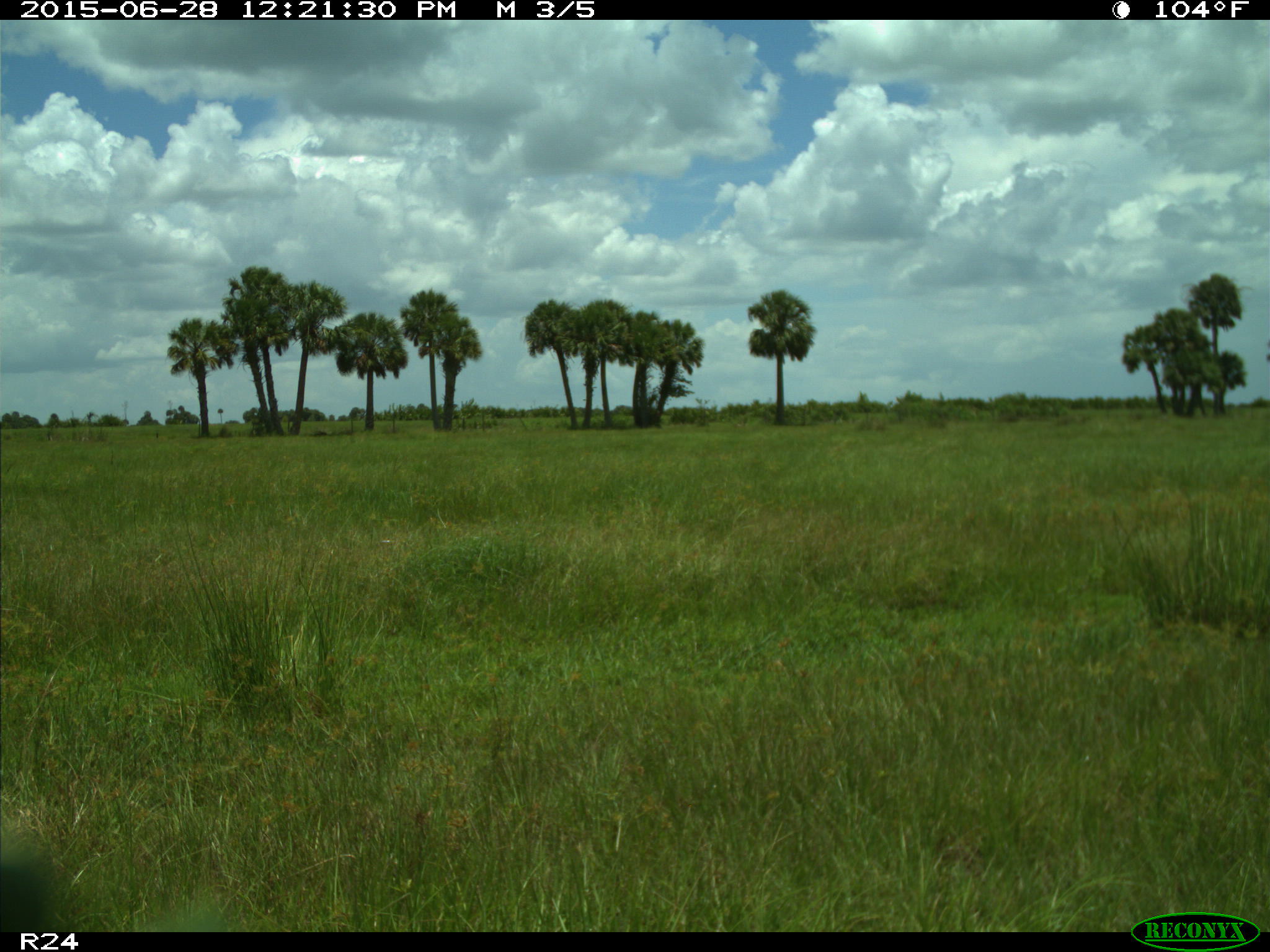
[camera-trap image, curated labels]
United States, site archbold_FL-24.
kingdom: Animalia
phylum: Chordata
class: Mammalia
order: Artiodactyla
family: Bovidae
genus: Bos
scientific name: Bos taurus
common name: domestic cow